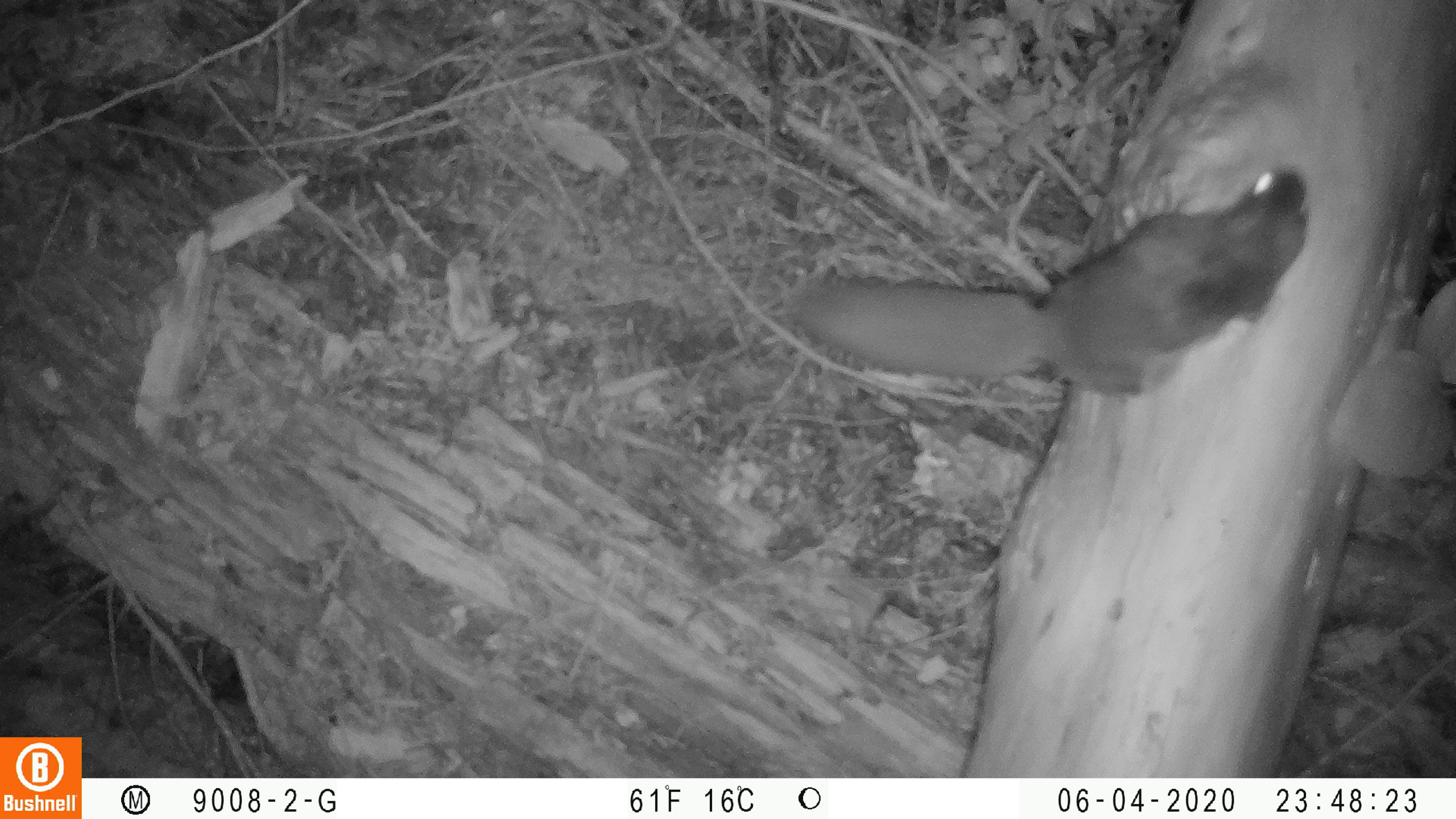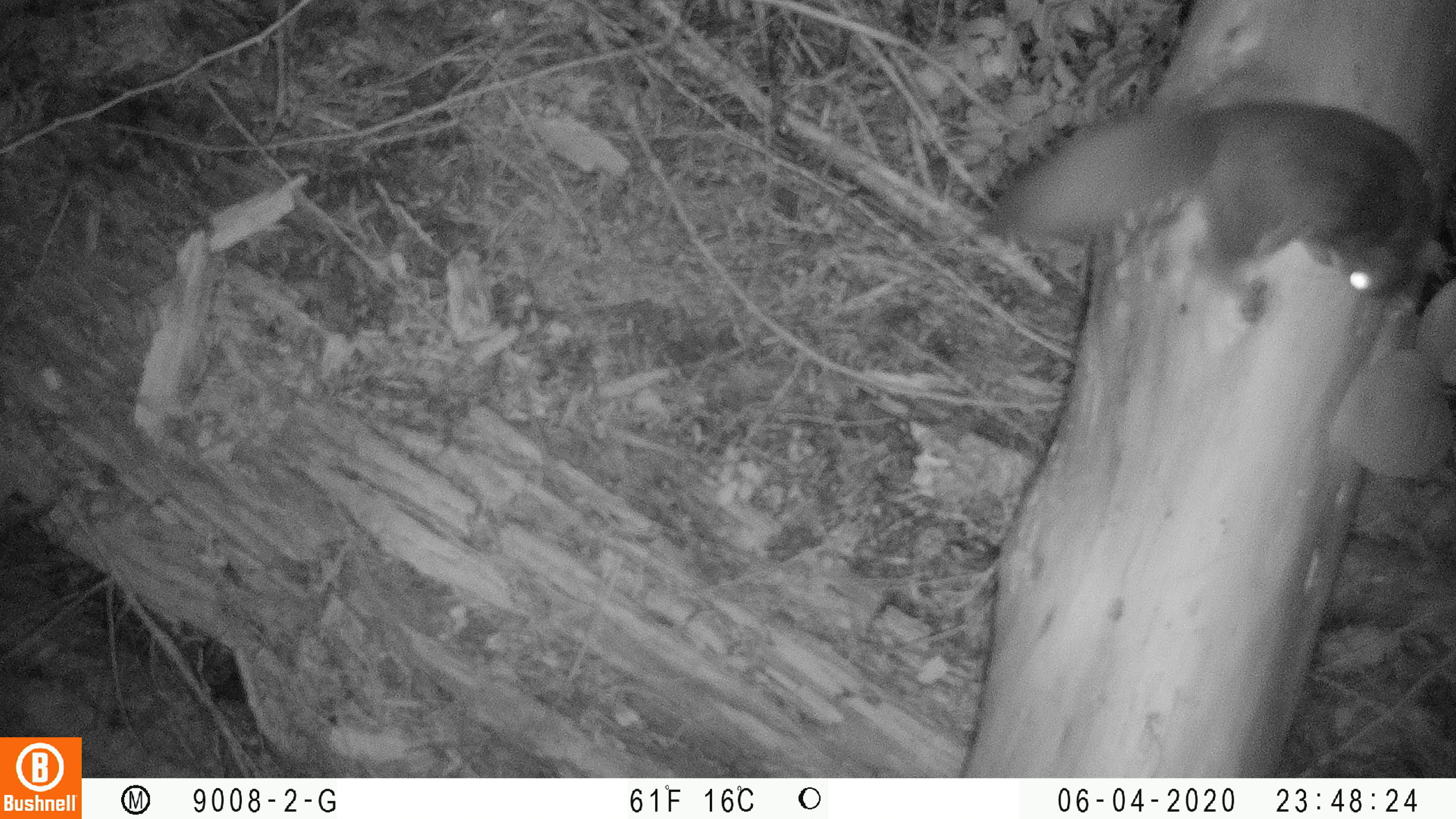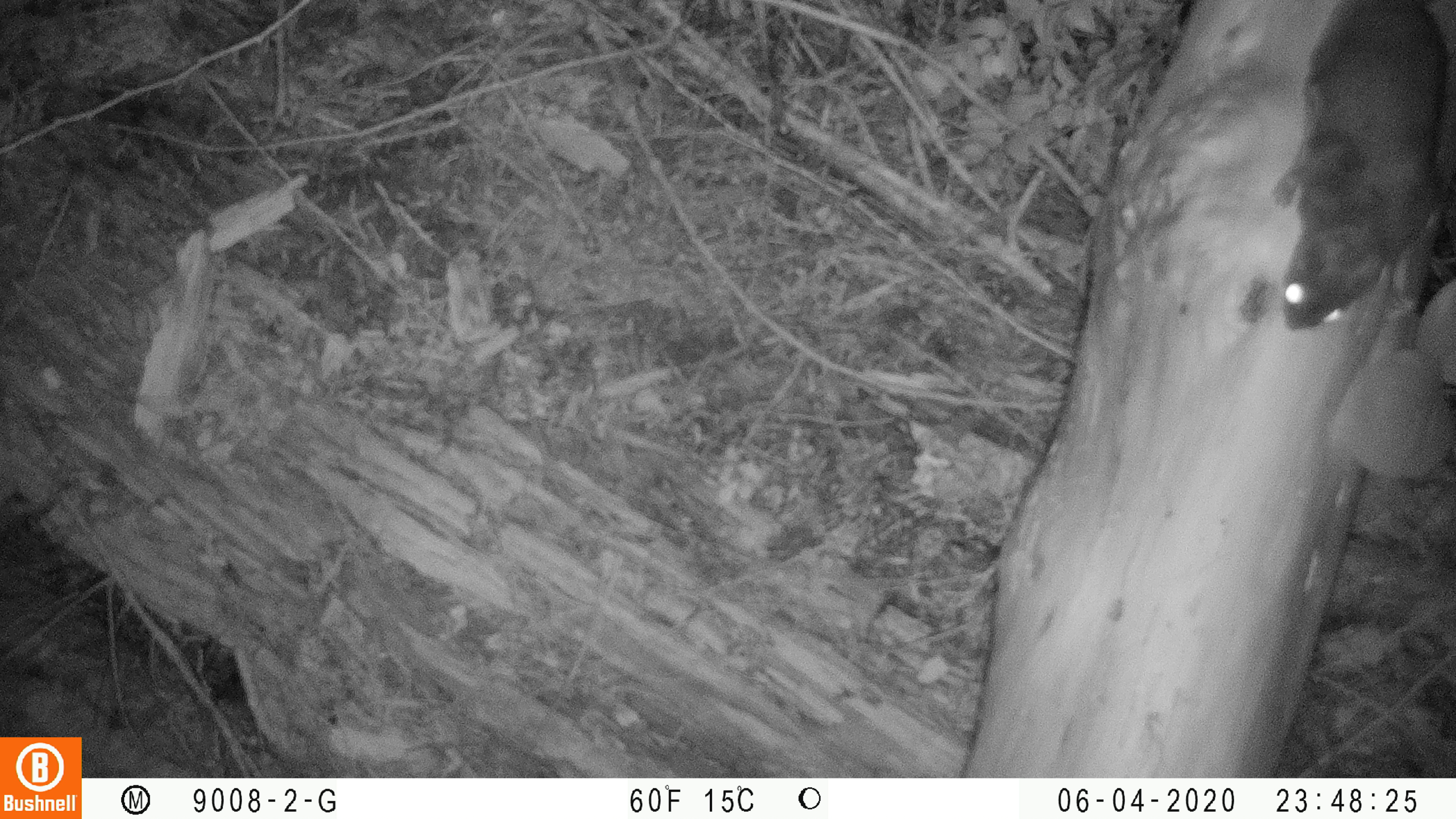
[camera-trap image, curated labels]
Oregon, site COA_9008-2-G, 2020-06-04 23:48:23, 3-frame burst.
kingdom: Animalia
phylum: Chordata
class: Mammalia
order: Rodentia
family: Sciuridae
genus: Tamiasciurus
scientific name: Tamiasciurus douglasii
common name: douglas squirrel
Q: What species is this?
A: Douglas squirrel (Tamiasciurus douglasii).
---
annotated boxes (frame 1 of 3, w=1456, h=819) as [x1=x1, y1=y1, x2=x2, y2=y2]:
douglas squirrel: [x1=787, y1=163, x2=1314, y2=396]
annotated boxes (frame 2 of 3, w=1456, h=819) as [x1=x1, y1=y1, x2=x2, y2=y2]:
douglas squirrel: [x1=985, y1=101, x2=1435, y2=300]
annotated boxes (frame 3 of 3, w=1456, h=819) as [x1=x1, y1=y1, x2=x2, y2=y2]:
douglas squirrel: [x1=1258, y1=0, x2=1450, y2=336]